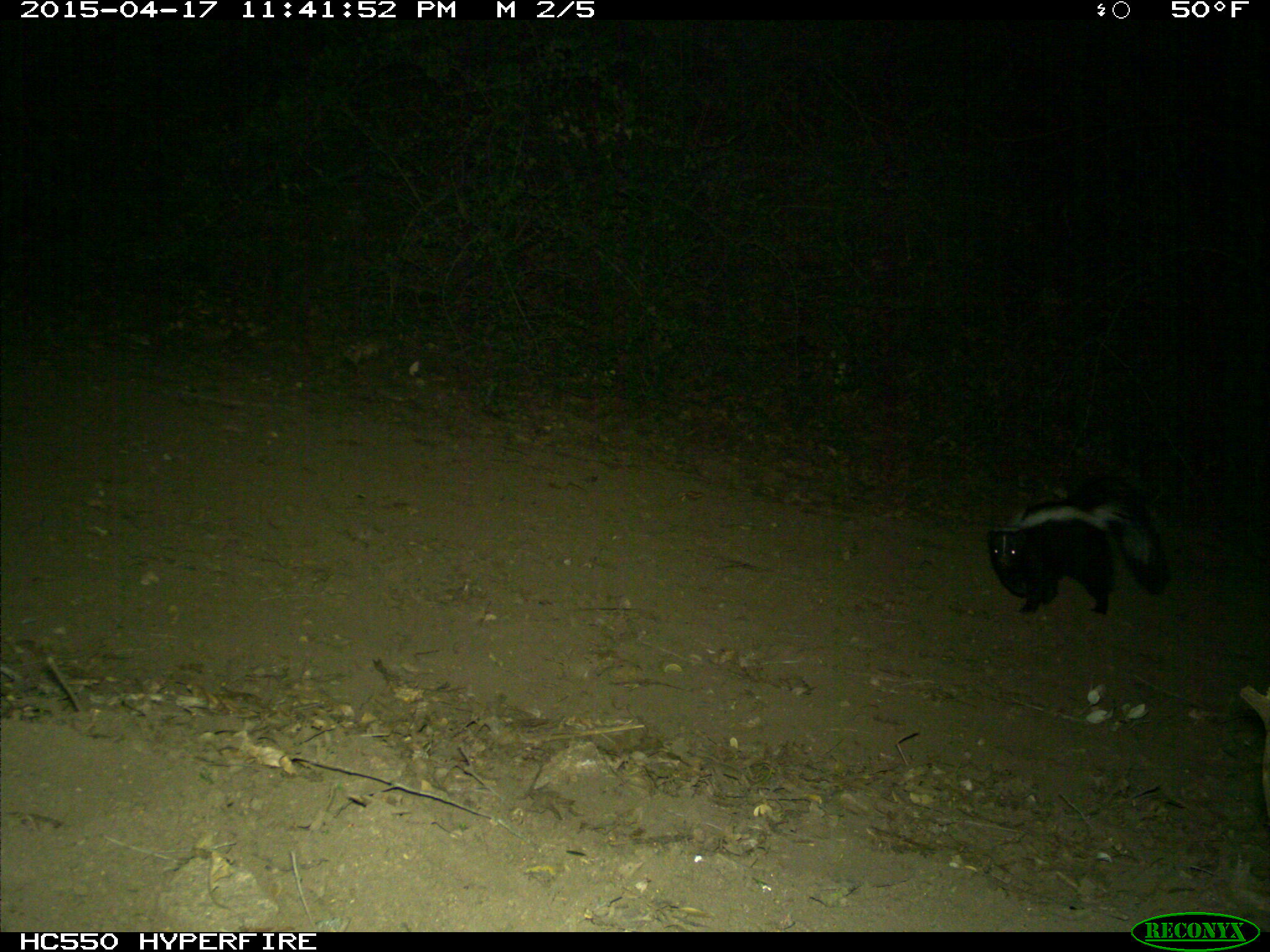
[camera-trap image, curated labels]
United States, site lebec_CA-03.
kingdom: Animalia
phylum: Chordata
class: Mammalia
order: Carnivora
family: Mephitidae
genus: Mephitis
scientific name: Mephitis mephitis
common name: striped skunk